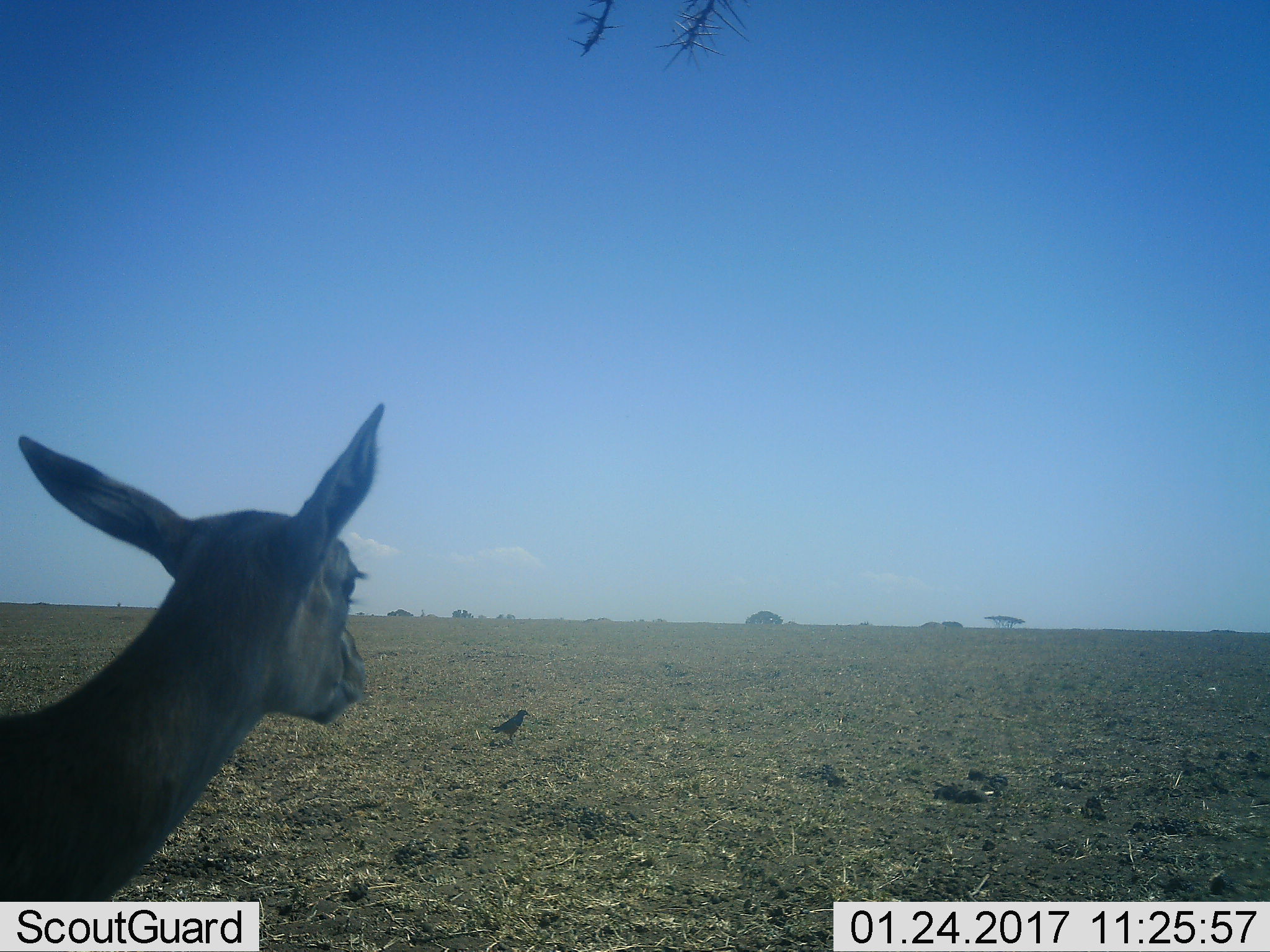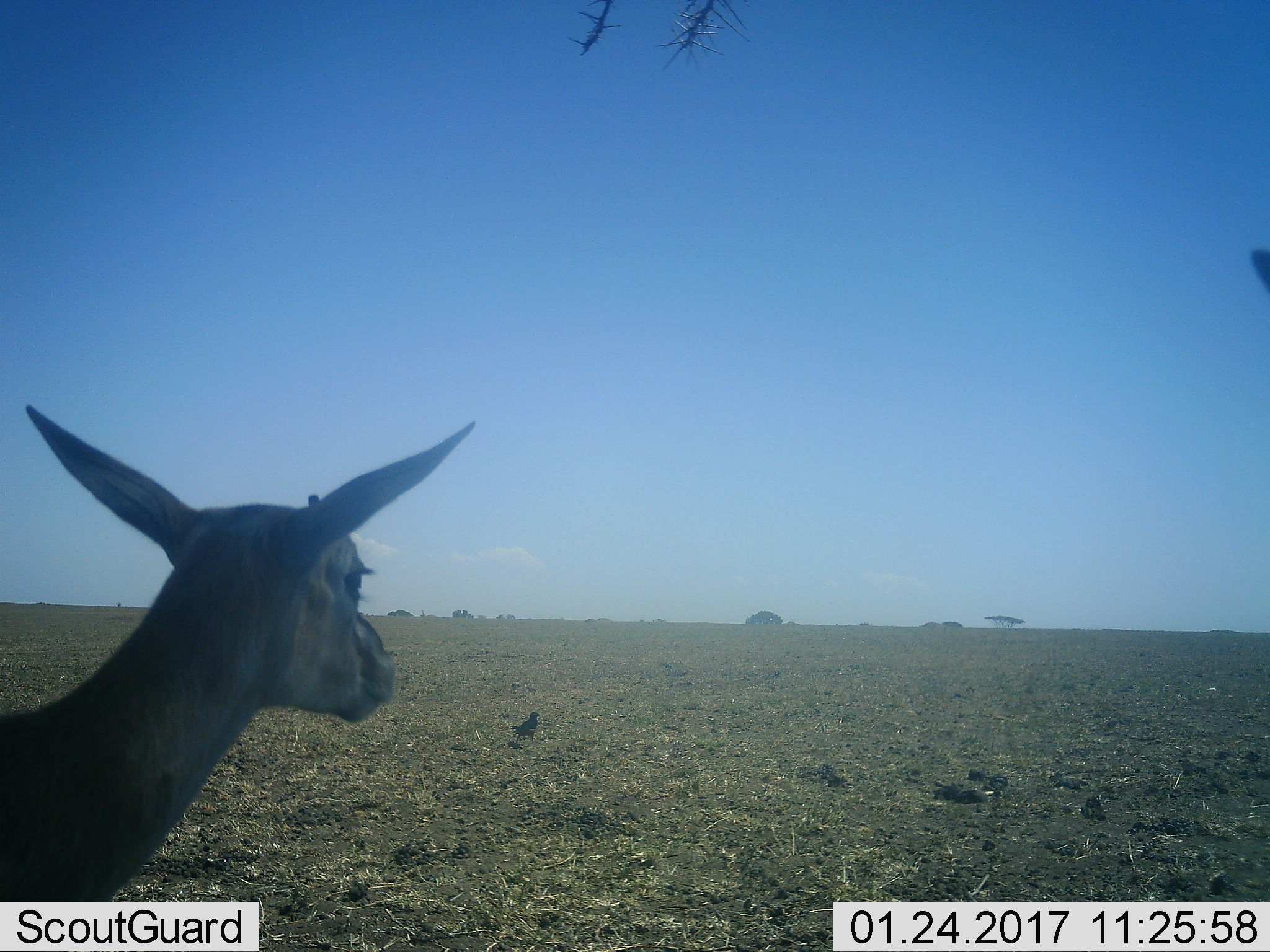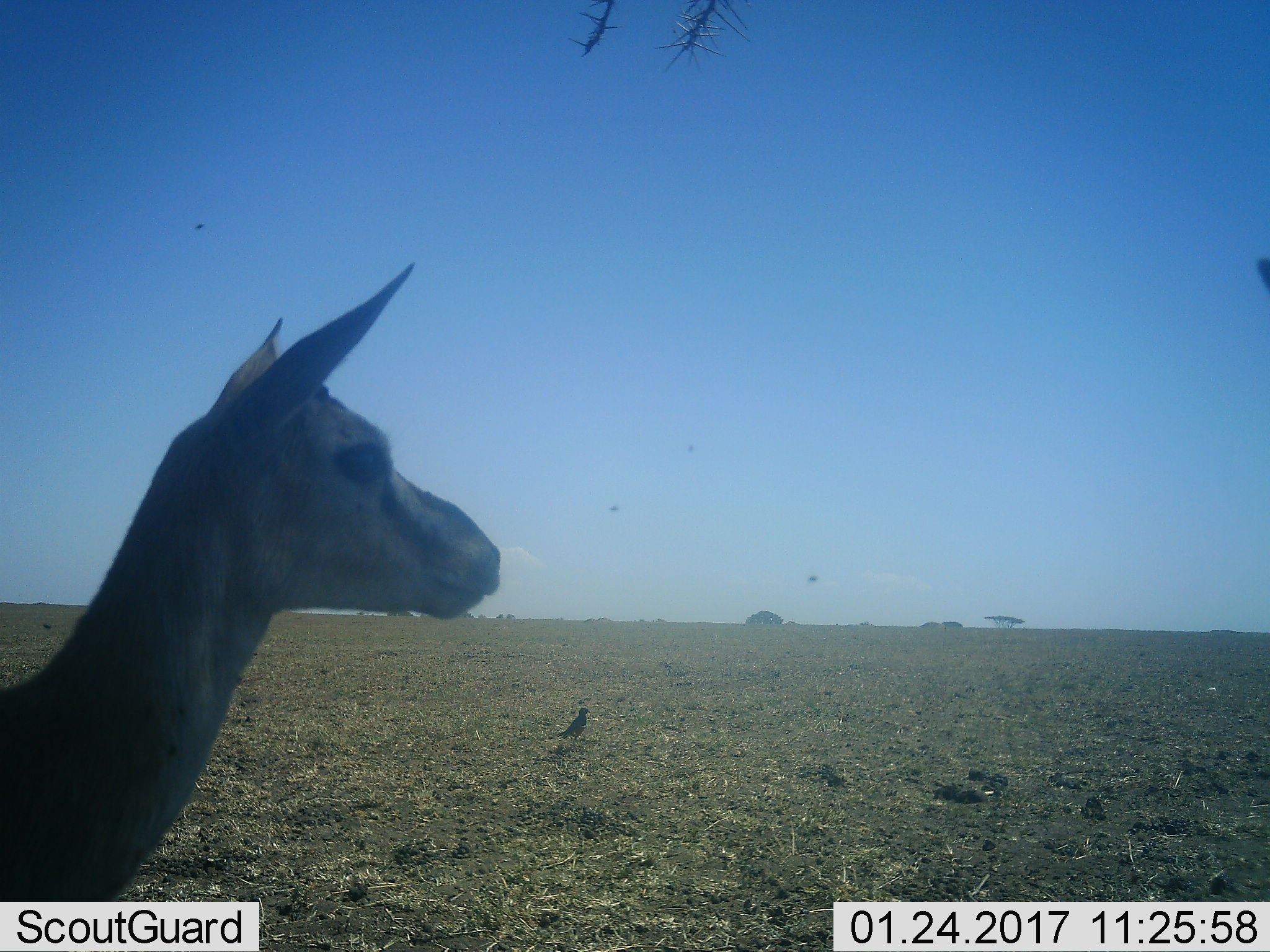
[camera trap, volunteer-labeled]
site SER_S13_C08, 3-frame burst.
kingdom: Animalia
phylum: Chordata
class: Aves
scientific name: Aves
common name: bird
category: birdother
Birdother (bird) (Aves), count 1. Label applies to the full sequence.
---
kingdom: Animalia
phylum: Chordata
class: Mammalia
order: Artiodactyla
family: Bovidae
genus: Eudorcas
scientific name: Eudorcas thomsonii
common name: thomson's gazelle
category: gazellethomsons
Gazellethomsons (thomson's gazelle) (Eudorcas thomsonii), count 1. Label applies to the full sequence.